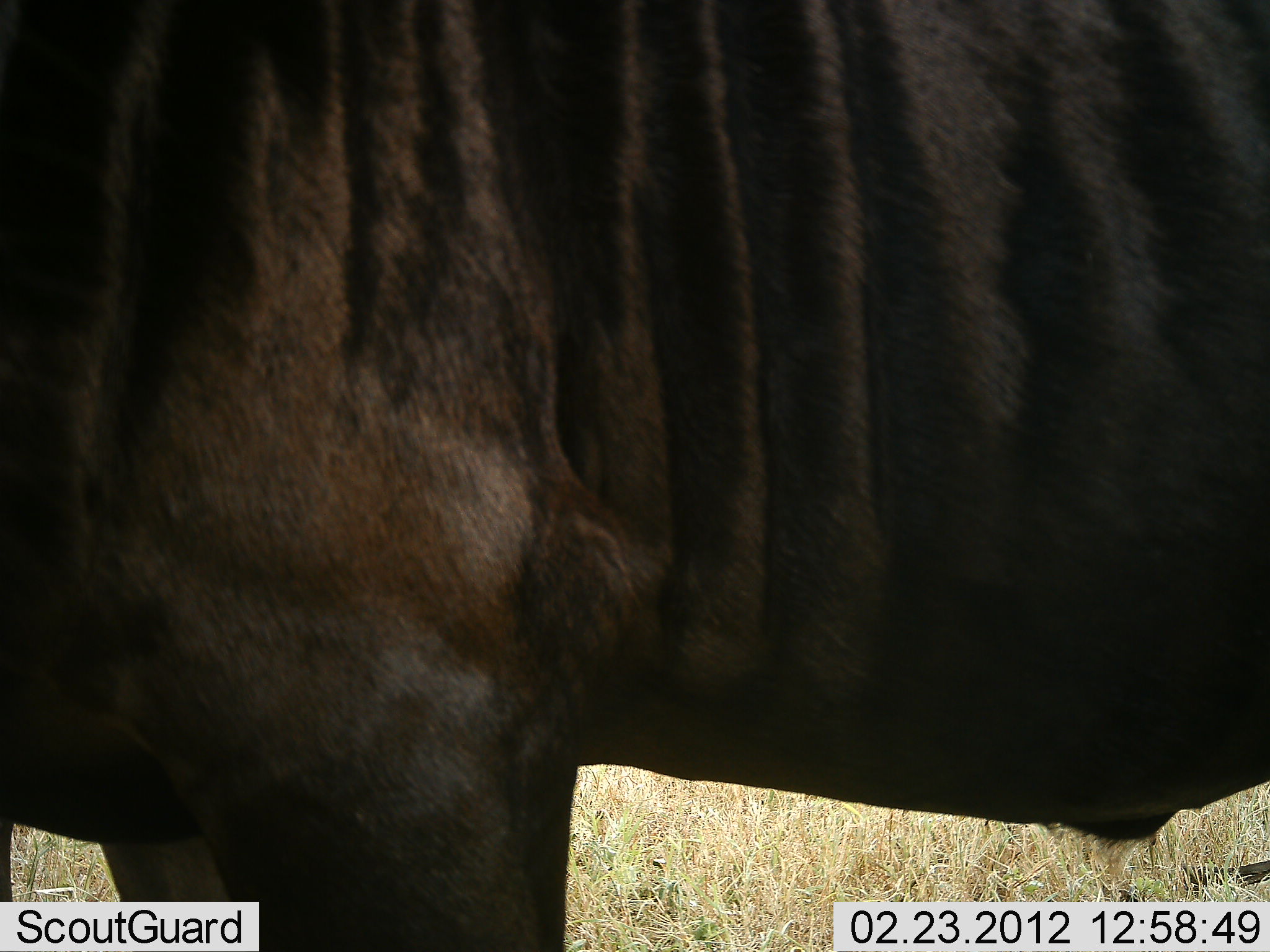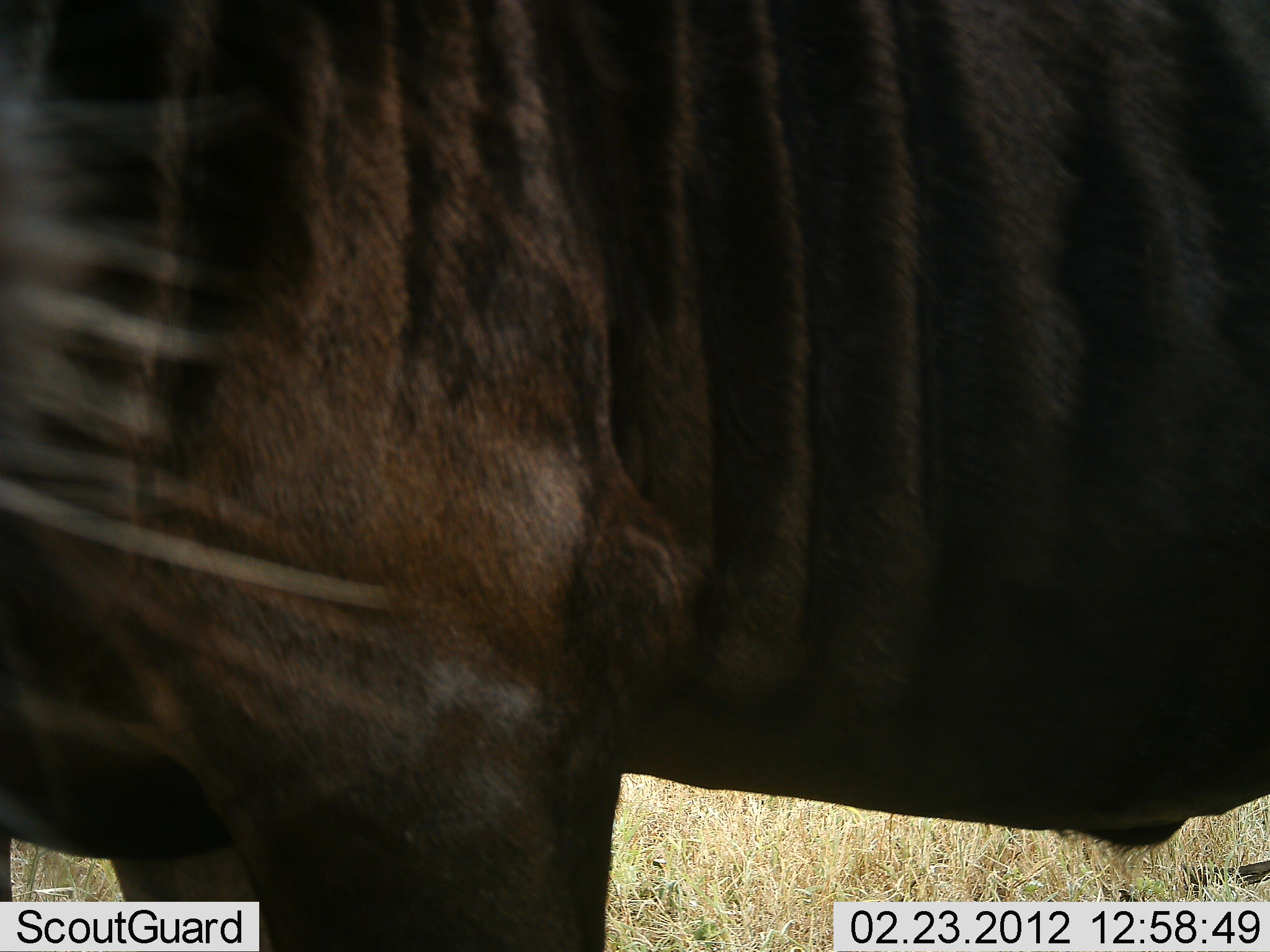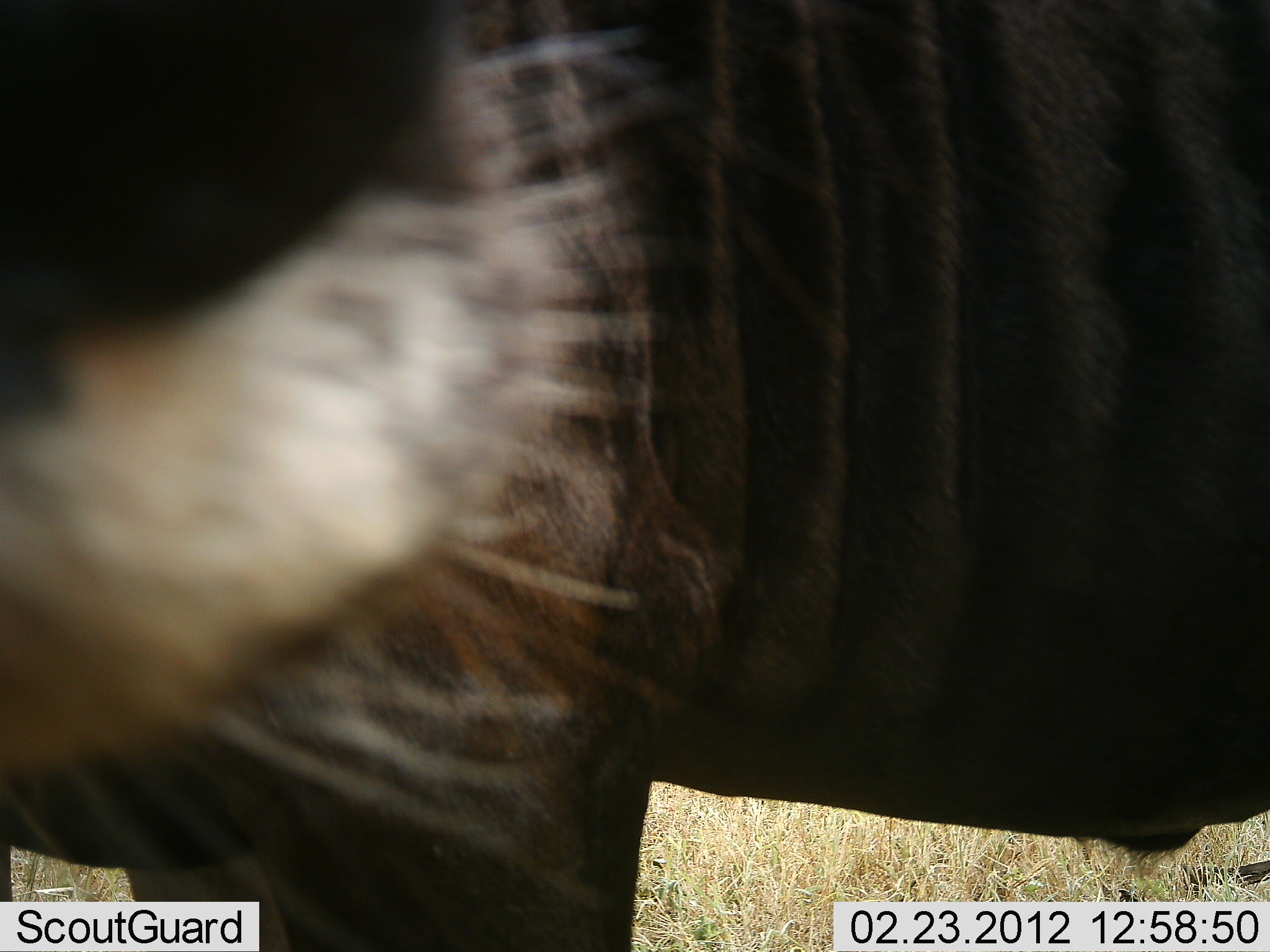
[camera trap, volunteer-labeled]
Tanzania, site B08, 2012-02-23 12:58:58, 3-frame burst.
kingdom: Animalia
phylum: Chordata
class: Mammalia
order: Artiodactyla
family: Bovidae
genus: Connochaetes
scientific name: Connochaetes taurinus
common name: blue wildebeest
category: wildebeest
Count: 1.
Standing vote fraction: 94%.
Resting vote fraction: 0%.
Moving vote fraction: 6%.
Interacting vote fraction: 0%.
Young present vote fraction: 0%.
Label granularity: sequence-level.